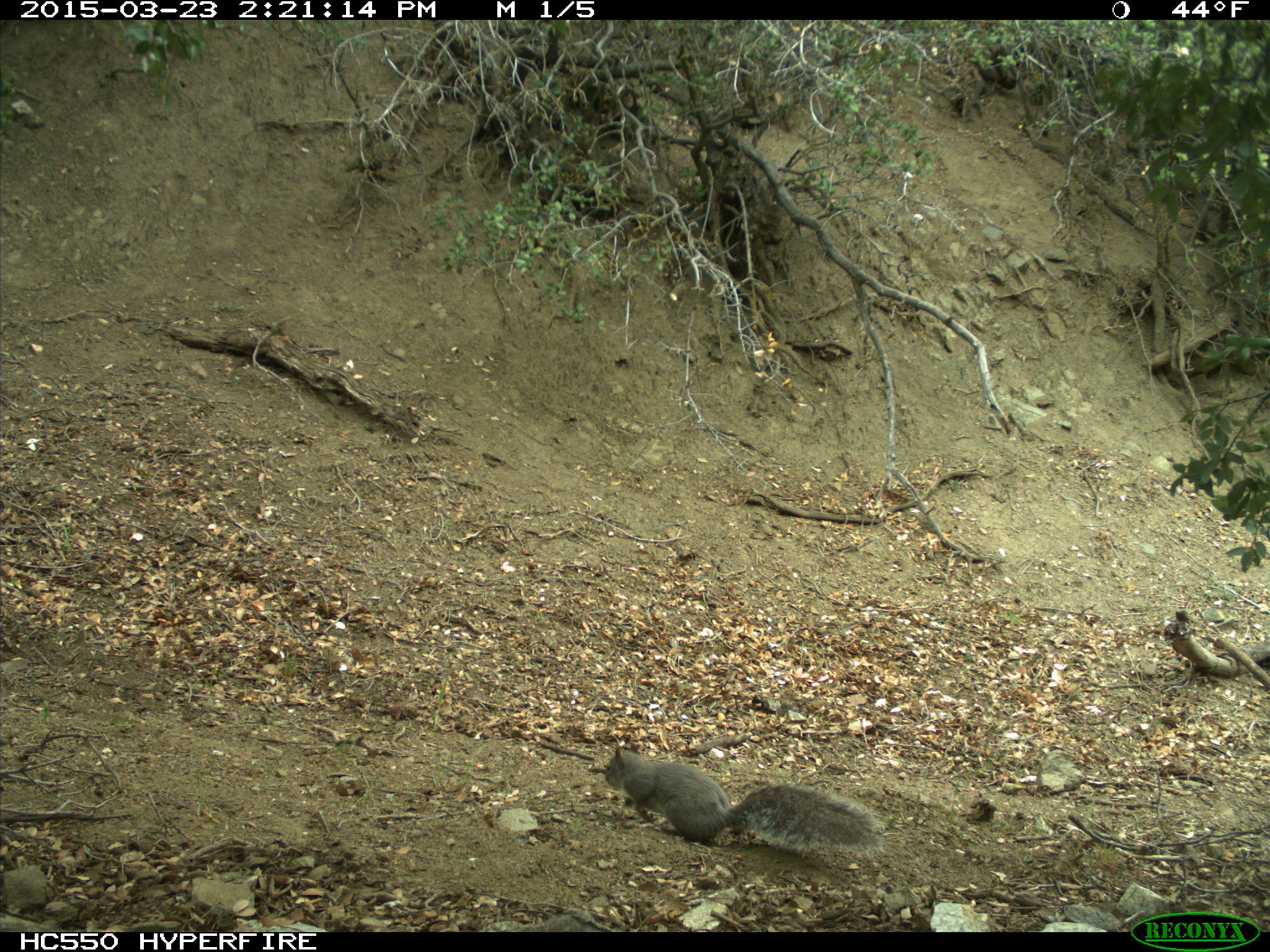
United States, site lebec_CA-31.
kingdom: Animalia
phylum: Chordata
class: Mammalia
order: Rodentia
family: Sciuridae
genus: Sciurus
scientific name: Sciurus carolinensis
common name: eastern gray squirrel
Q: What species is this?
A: Sciurus carolinensis (eastern gray squirrel).